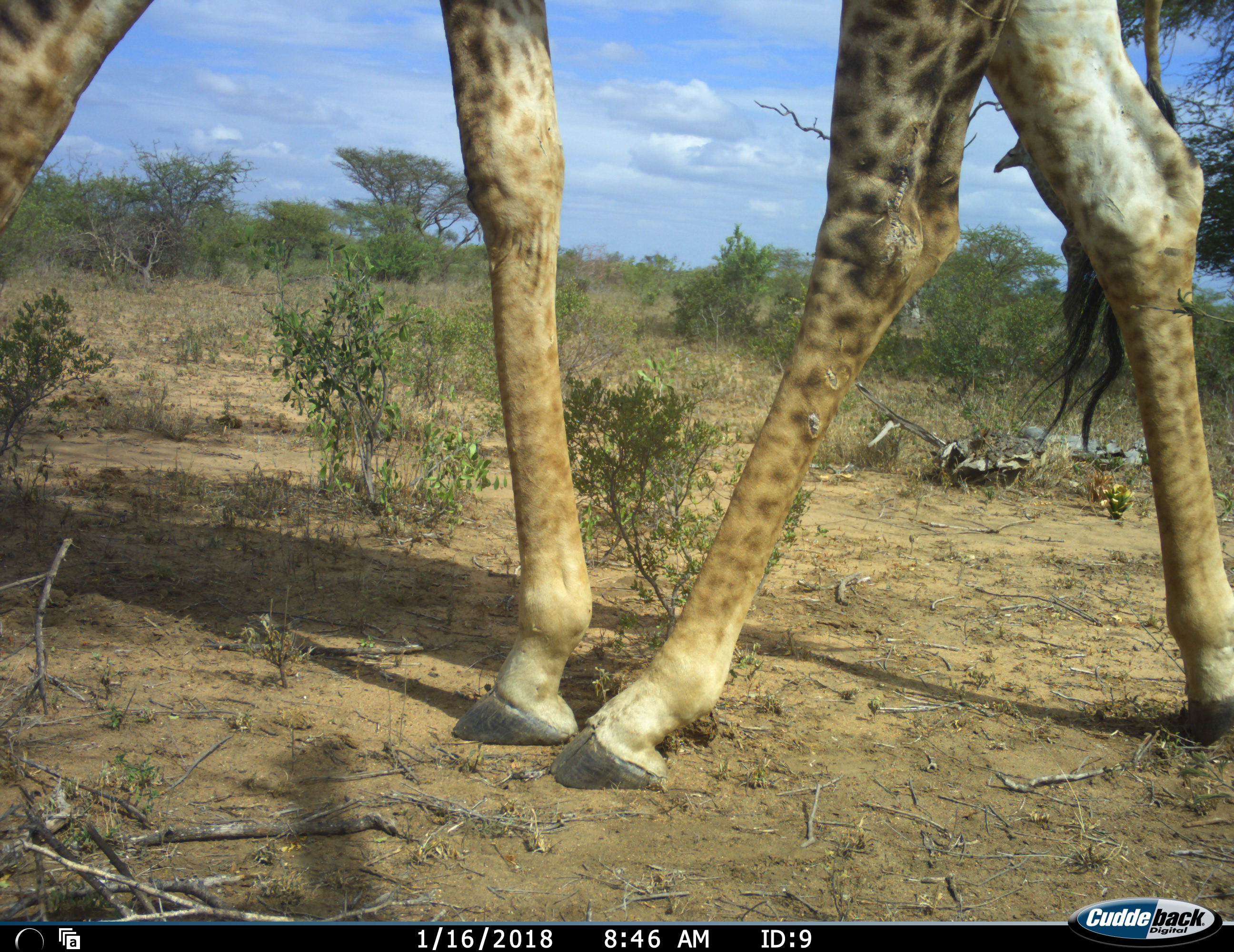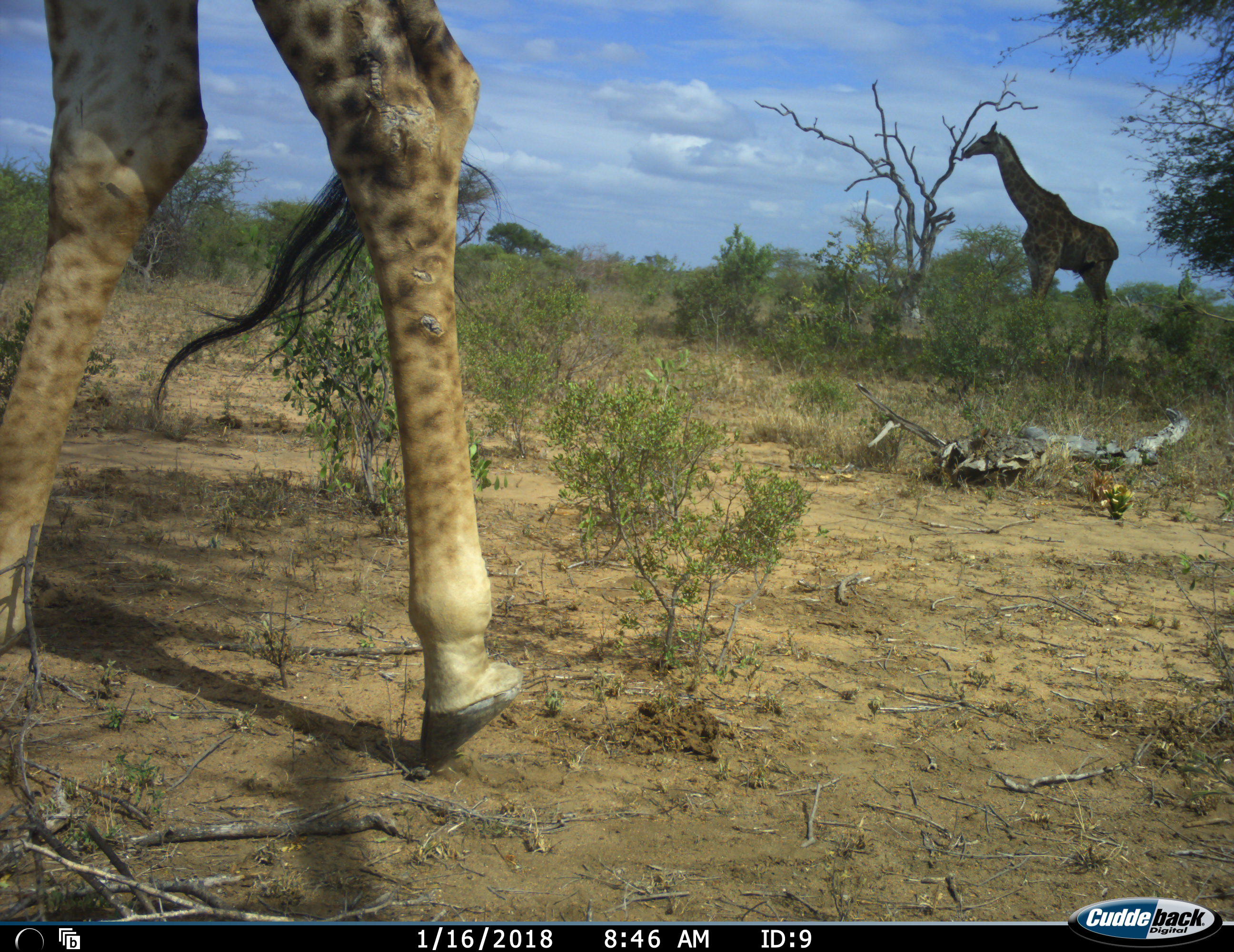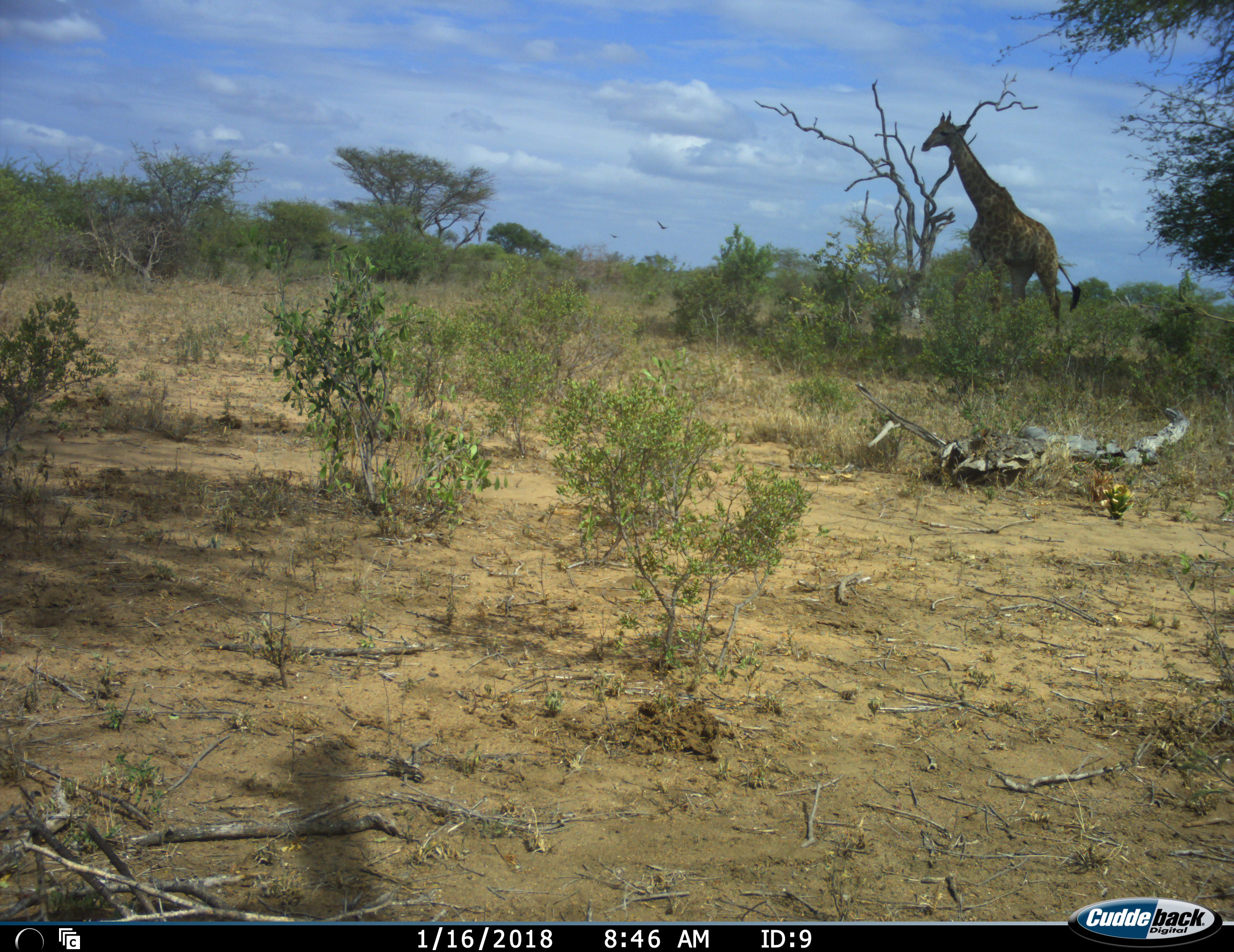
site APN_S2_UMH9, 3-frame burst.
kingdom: Animalia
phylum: Chordata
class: Mammalia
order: Artiodactyla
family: Giraffidae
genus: Giraffa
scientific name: Giraffa camelopardalis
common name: giraffe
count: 2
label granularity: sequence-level